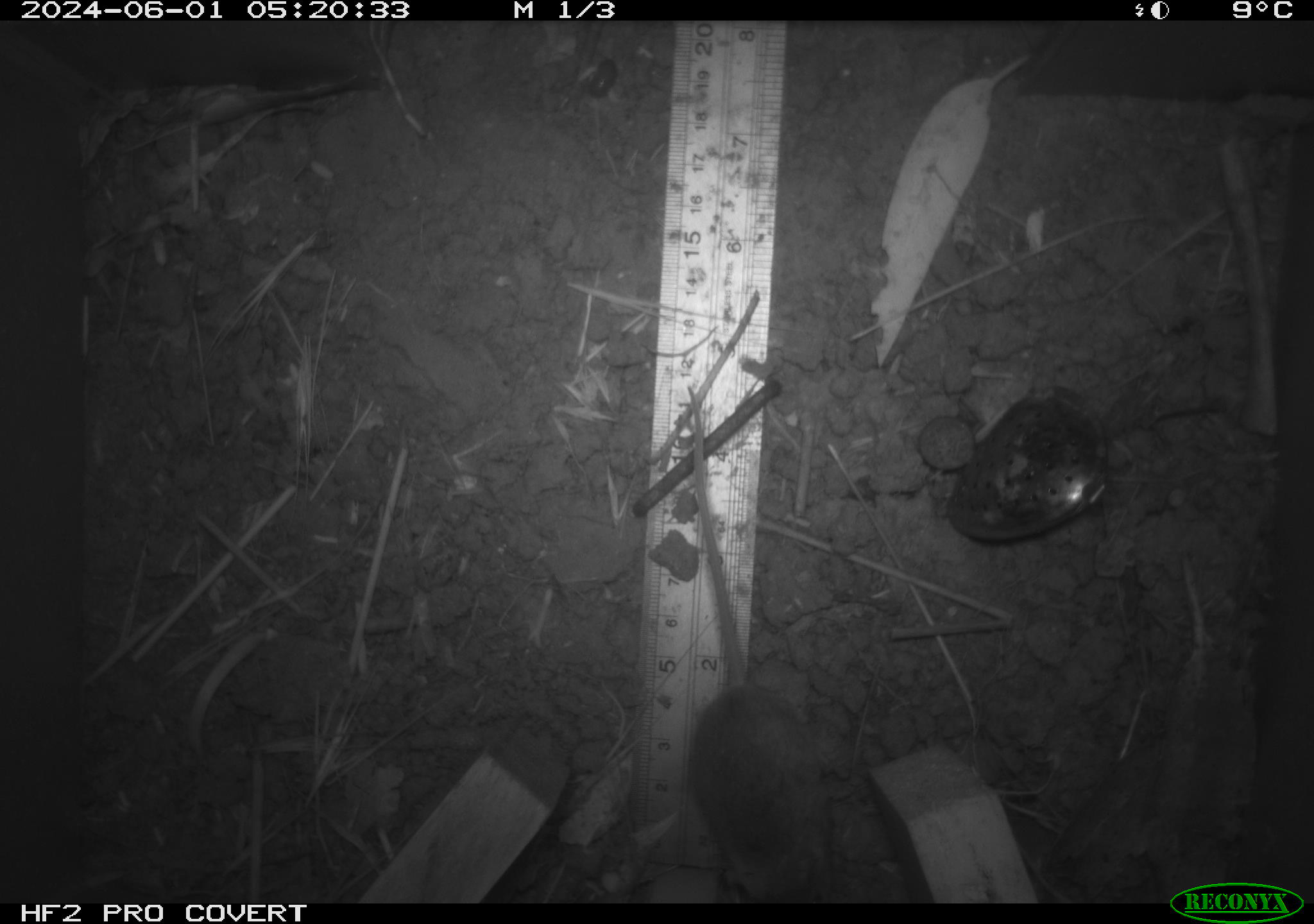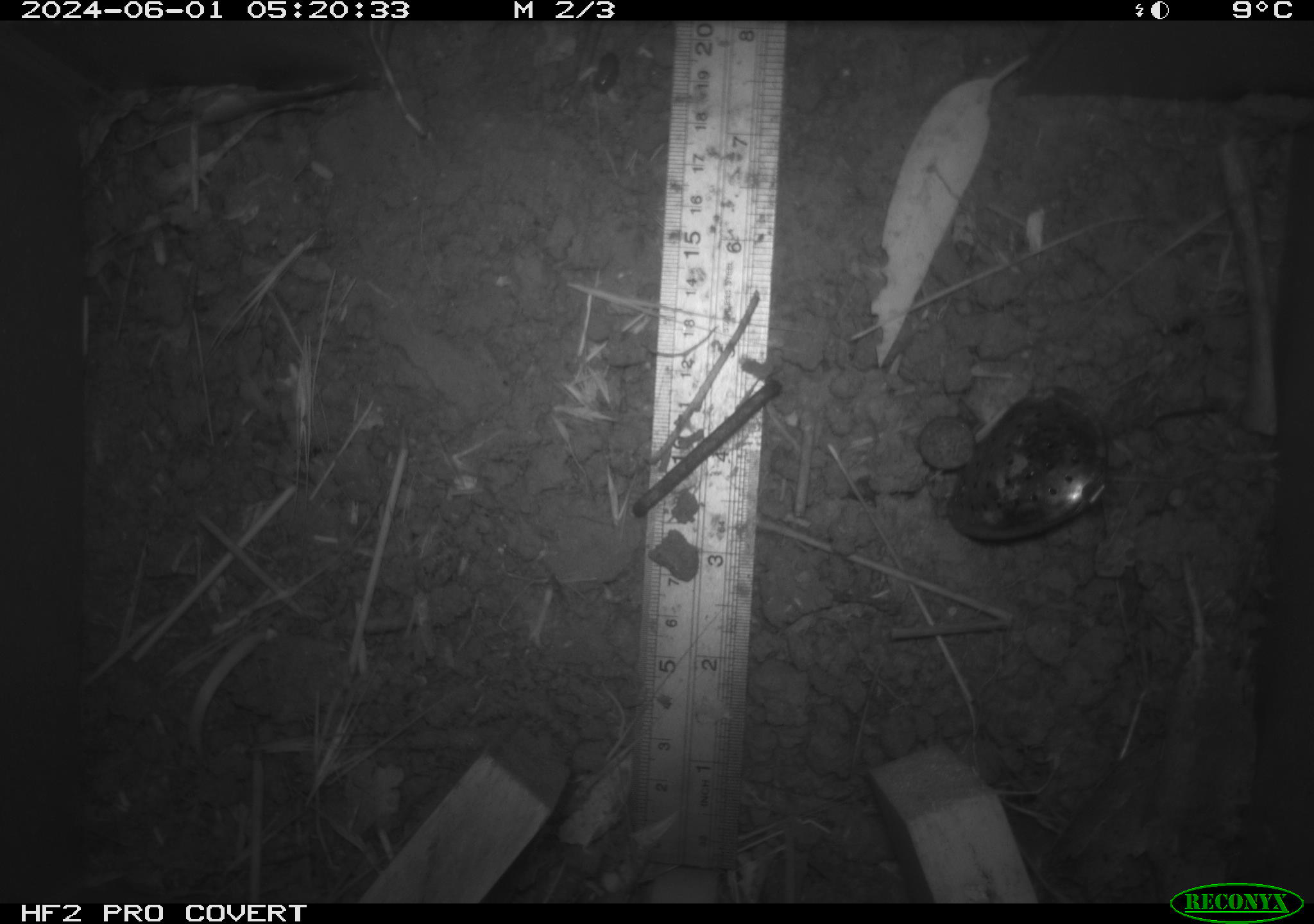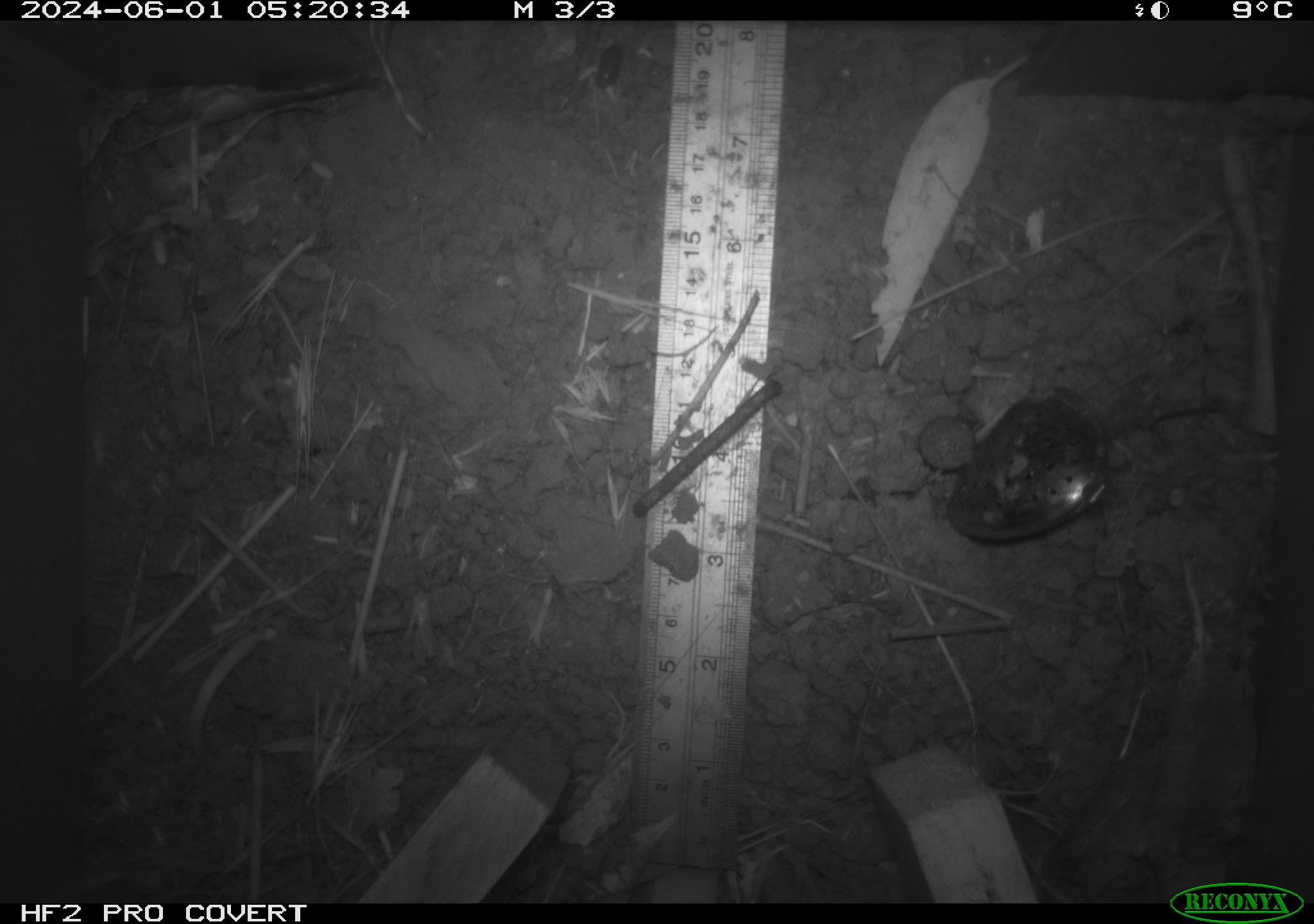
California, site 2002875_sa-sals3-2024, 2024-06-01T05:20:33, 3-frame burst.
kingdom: Animalia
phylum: Chordata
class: Mammalia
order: Rodentia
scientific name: Rodentia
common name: mouse species